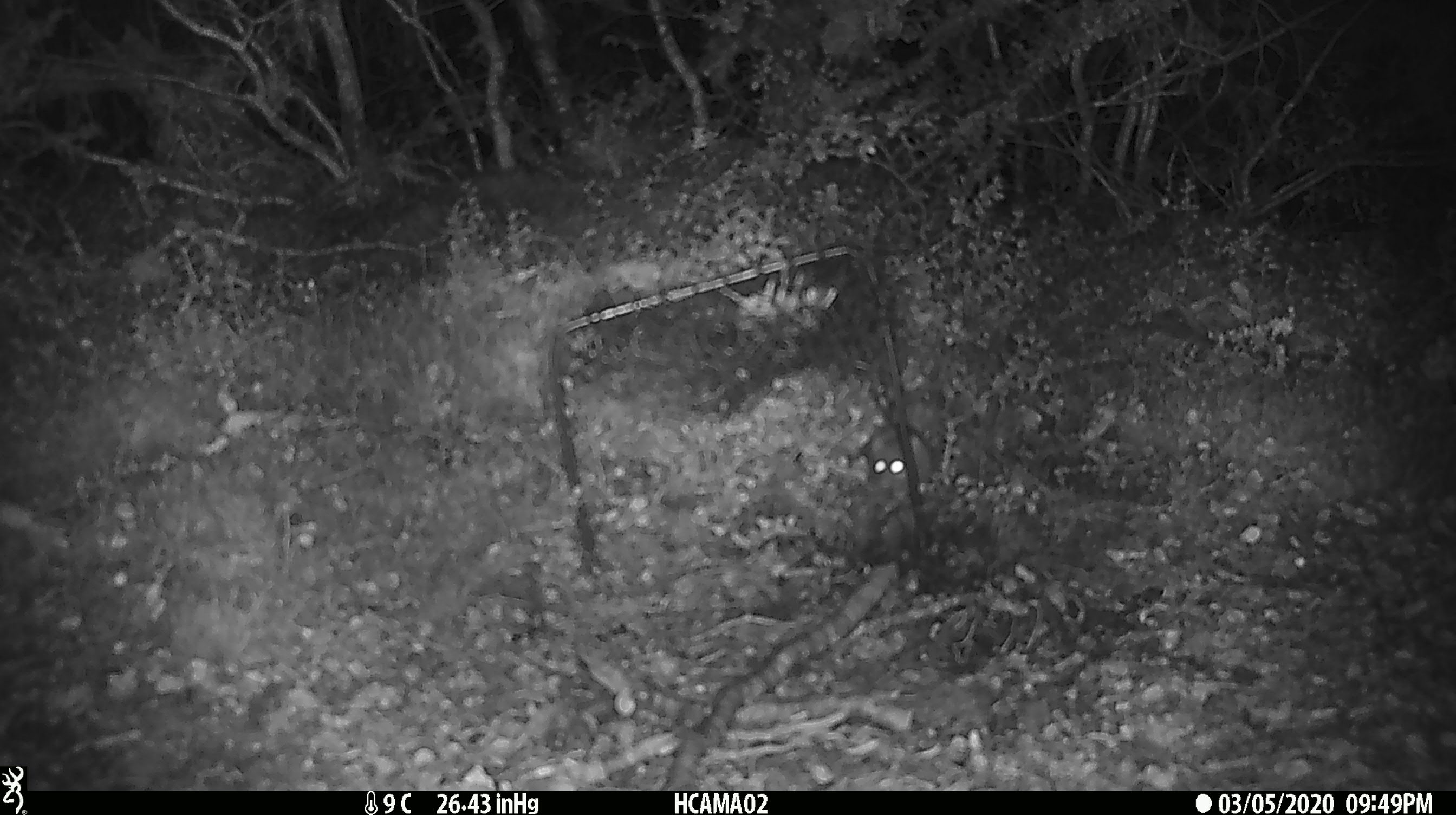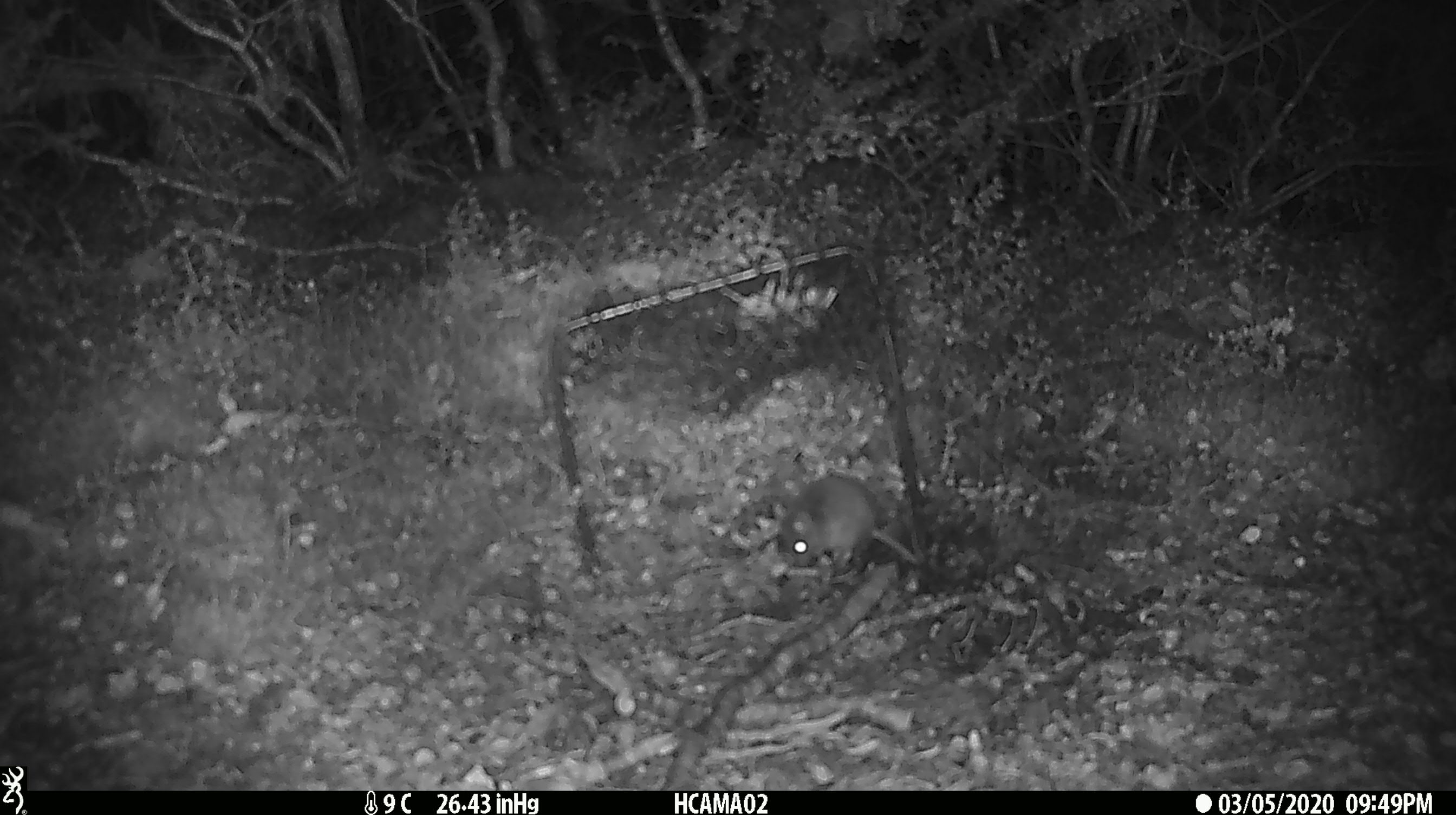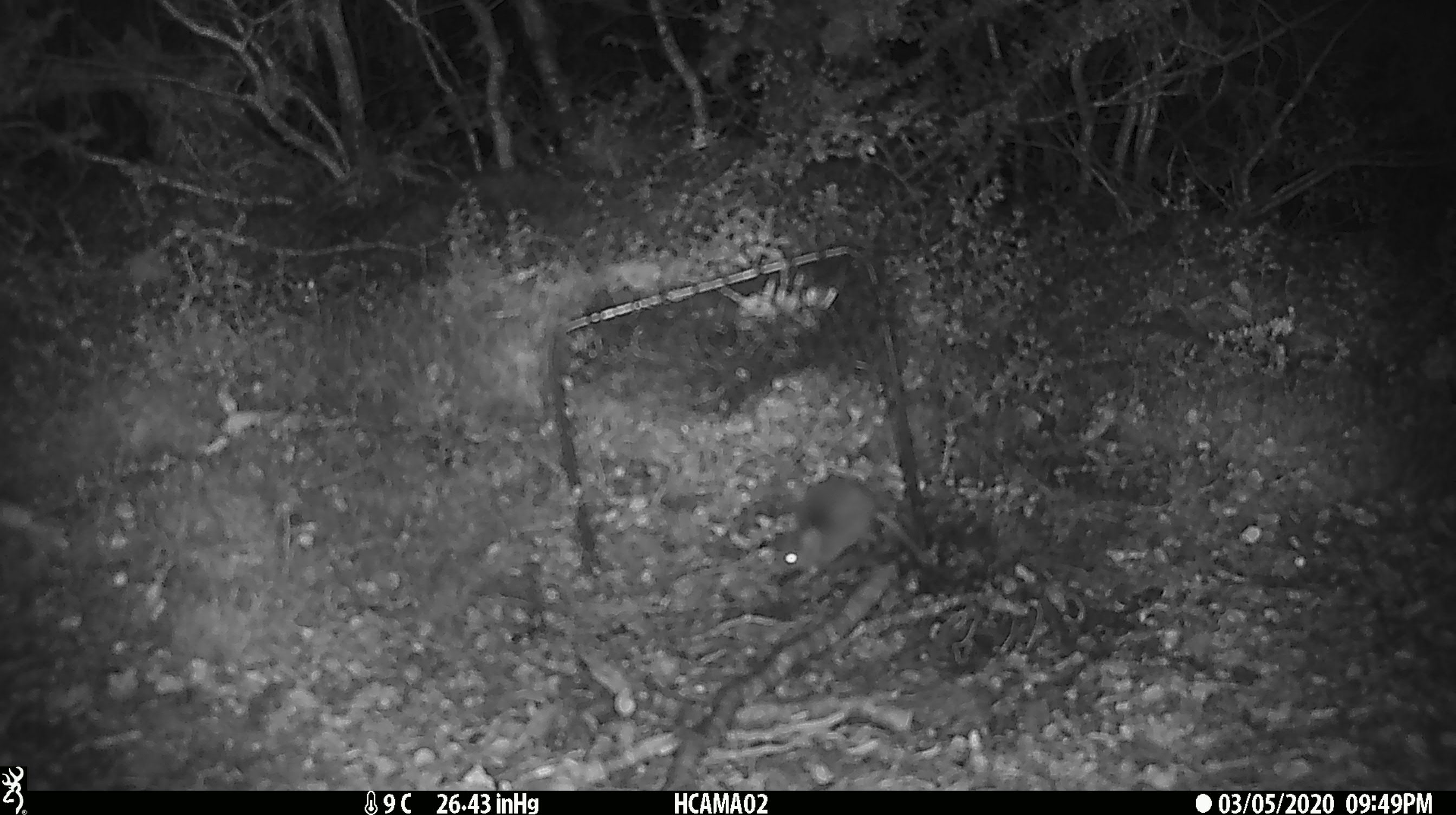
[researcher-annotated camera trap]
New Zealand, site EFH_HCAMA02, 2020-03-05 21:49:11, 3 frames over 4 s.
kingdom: Animalia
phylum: Chordata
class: Mammalia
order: Rodentia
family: Muridae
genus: Mus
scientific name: Mus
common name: mouse